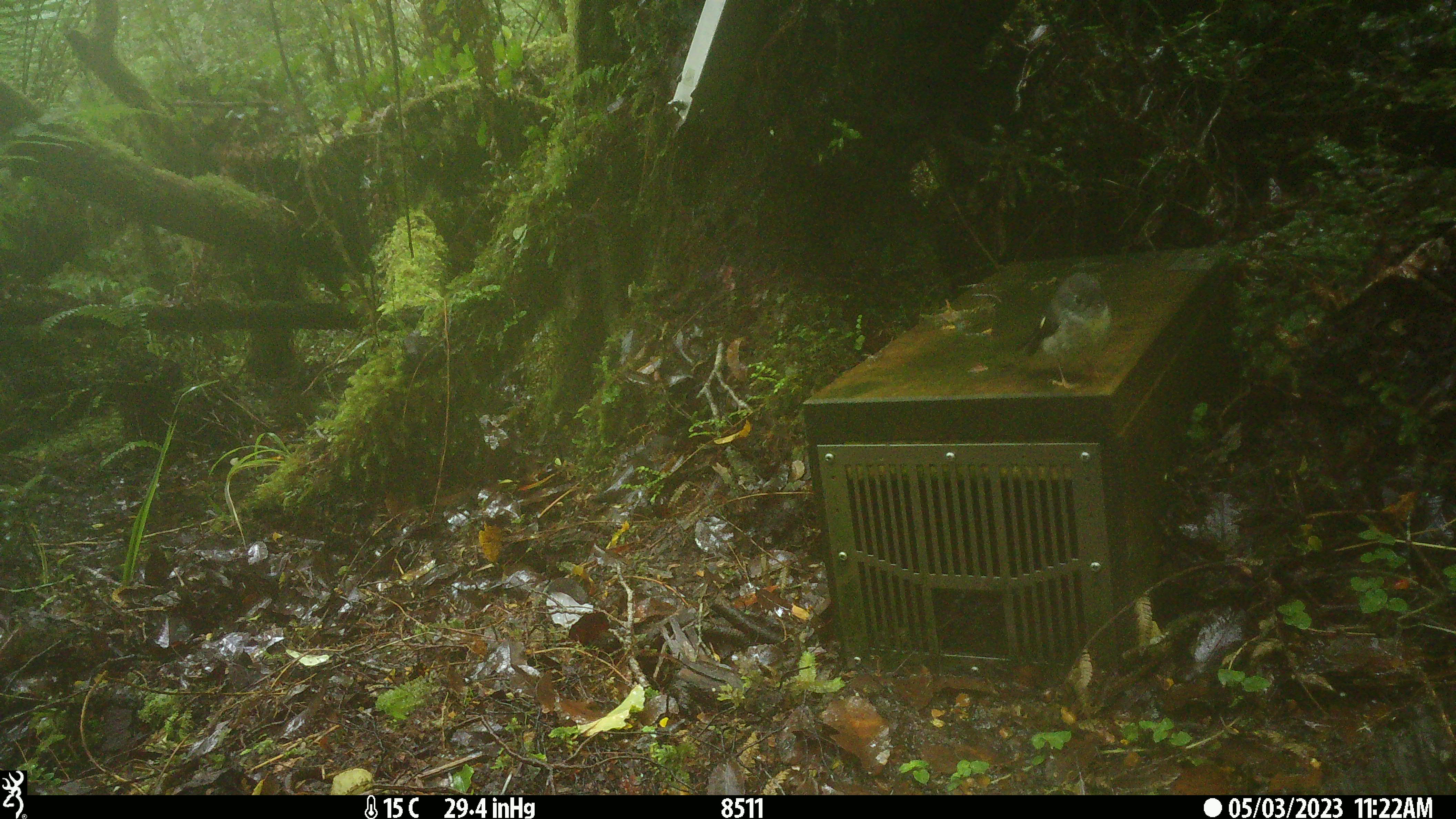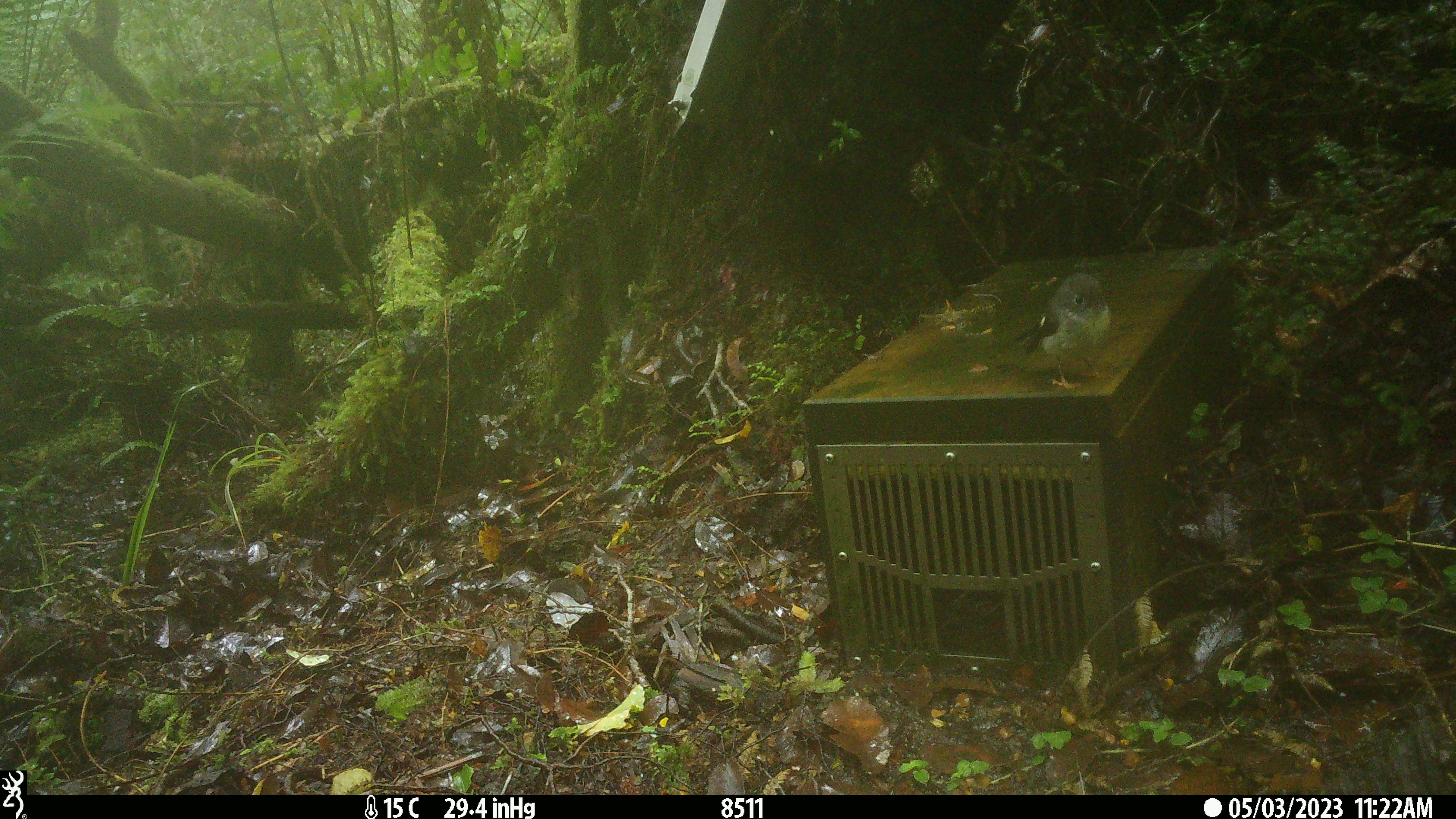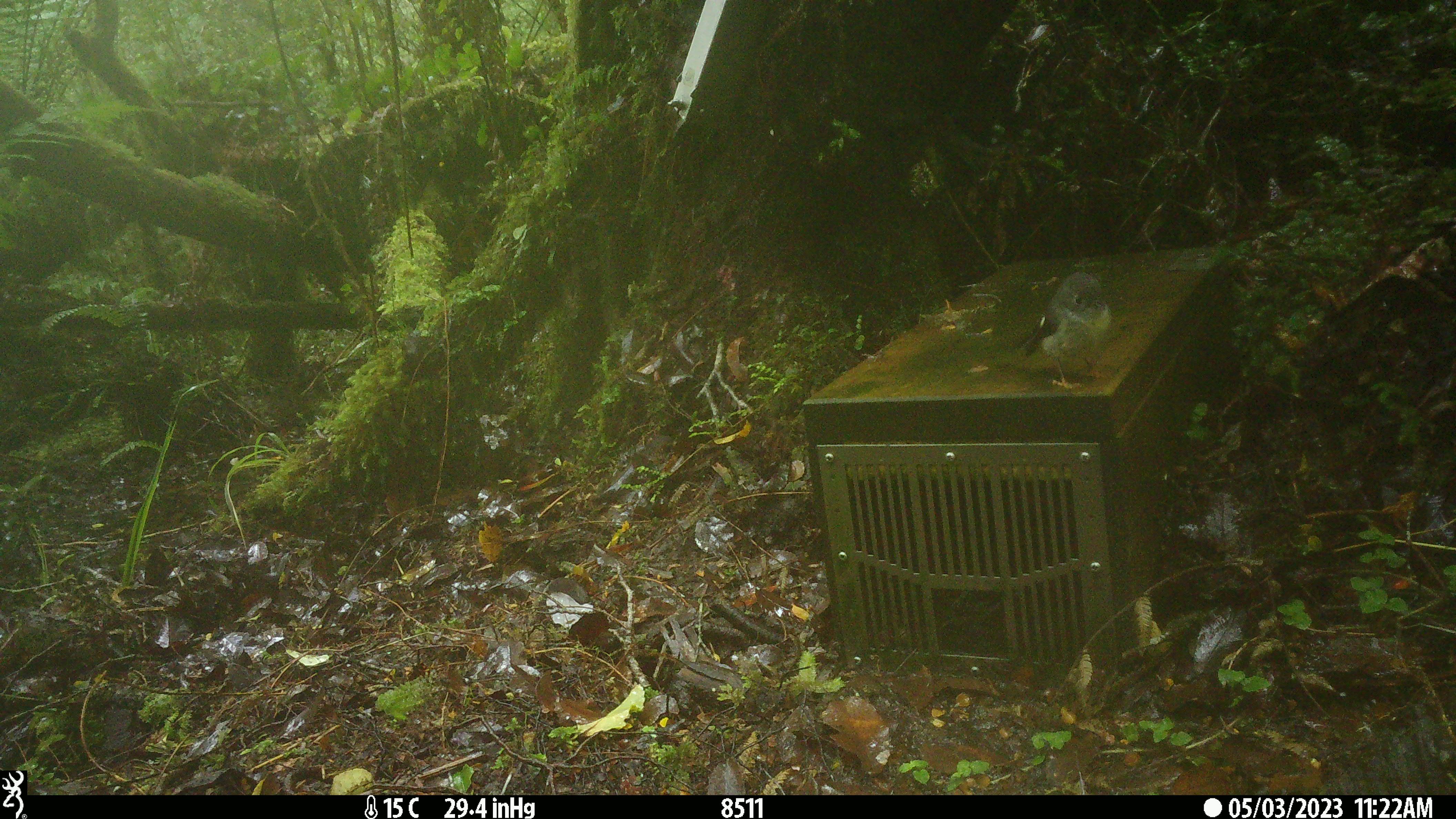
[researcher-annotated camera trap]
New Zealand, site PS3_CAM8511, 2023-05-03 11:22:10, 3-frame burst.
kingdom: Animalia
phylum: Chordata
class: Aves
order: Passeriformes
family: Petroicidae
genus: Petroica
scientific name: Petroica macrocephala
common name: tomtit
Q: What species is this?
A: Tomtit (Petroica macrocephala).